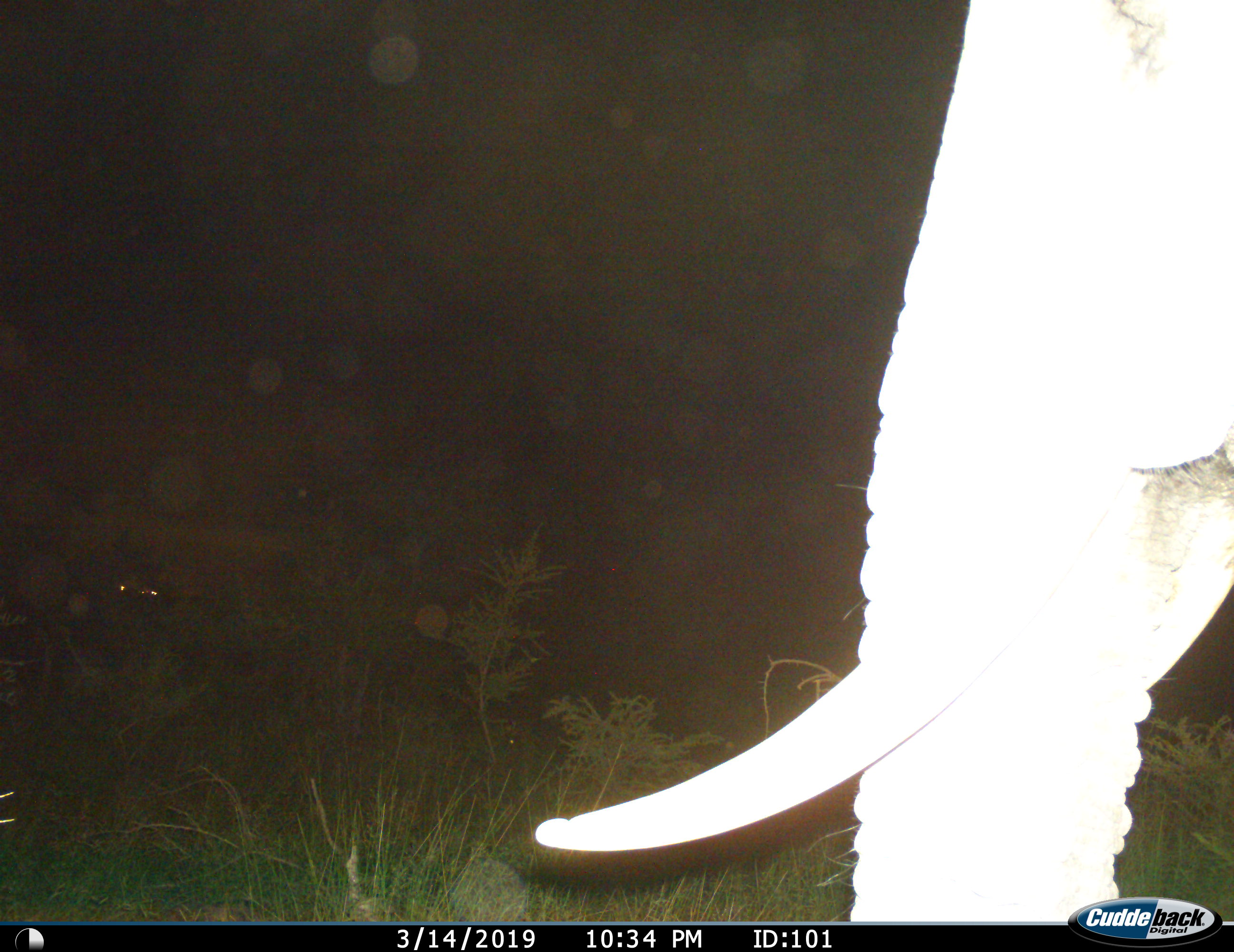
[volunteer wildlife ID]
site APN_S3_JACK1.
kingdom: Animalia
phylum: Chordata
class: Mammalia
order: Proboscidea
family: Elephantidae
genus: Loxodonta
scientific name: Loxodonta africana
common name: african bush elephant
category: elephant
Elephant (african bush elephant) (Loxodonta africana), count 1. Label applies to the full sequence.